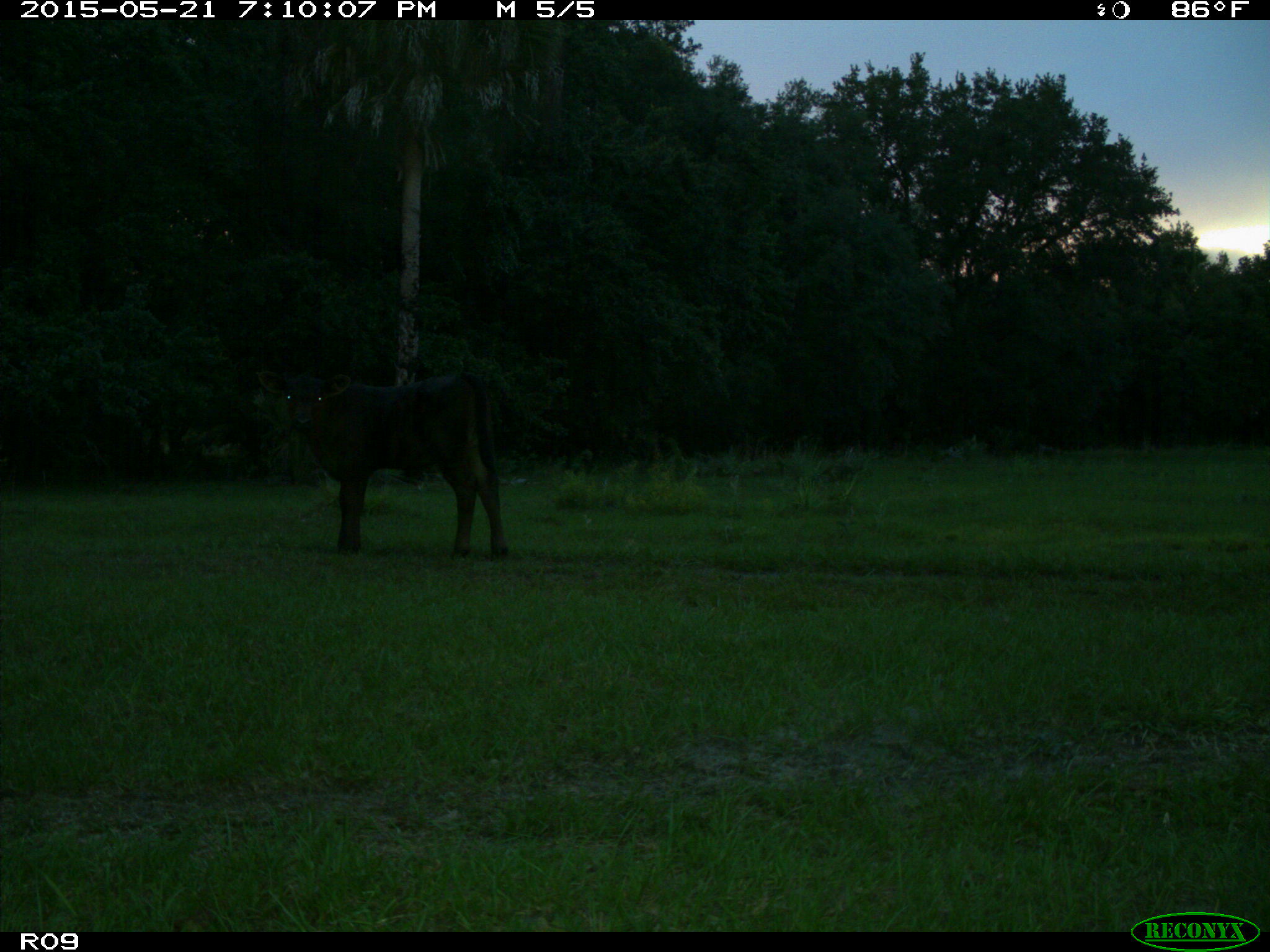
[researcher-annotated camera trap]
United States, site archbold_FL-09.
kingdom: Animalia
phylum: Chordata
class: Mammalia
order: Artiodactyla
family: Bovidae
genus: Bos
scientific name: Bos taurus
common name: domestic cow